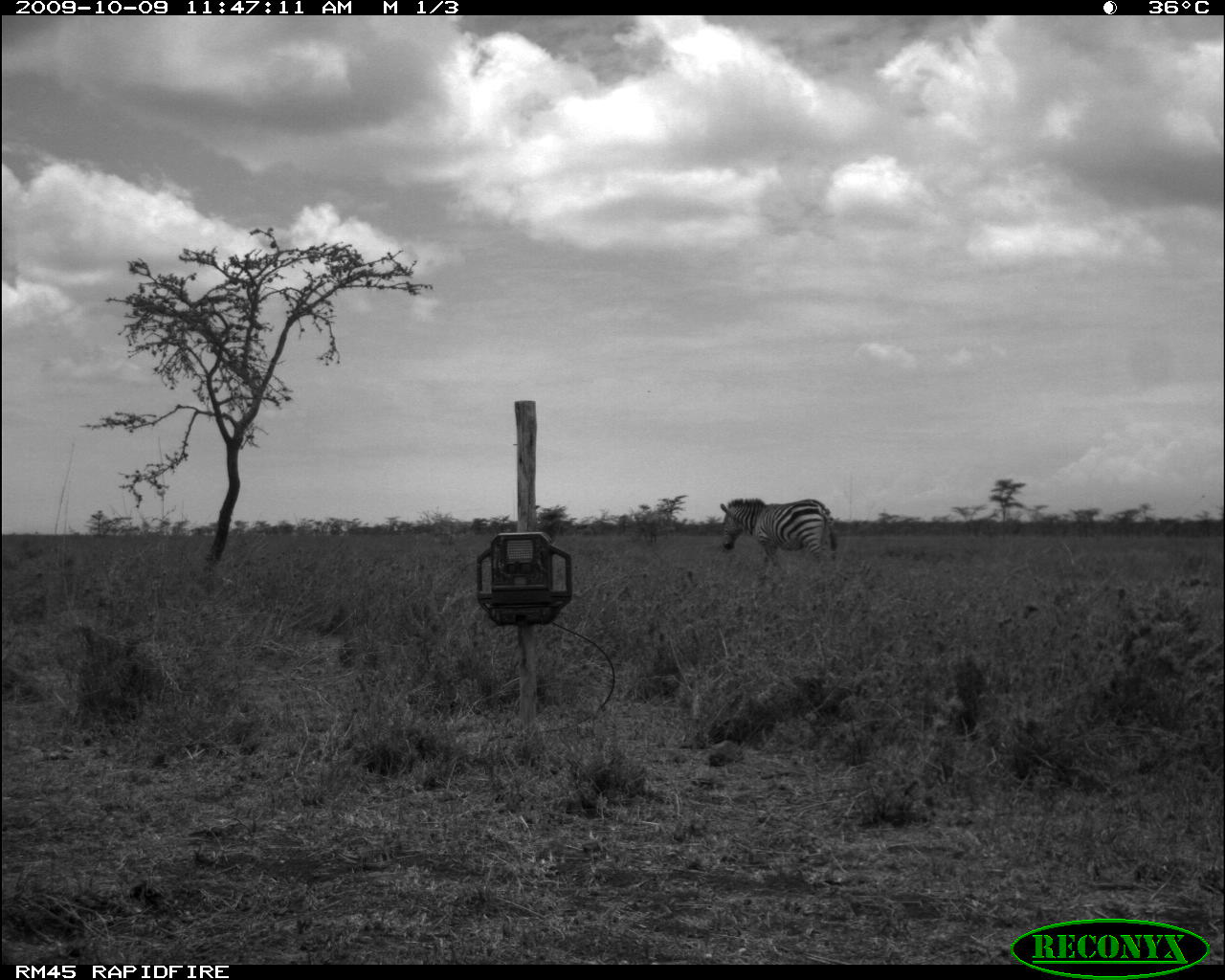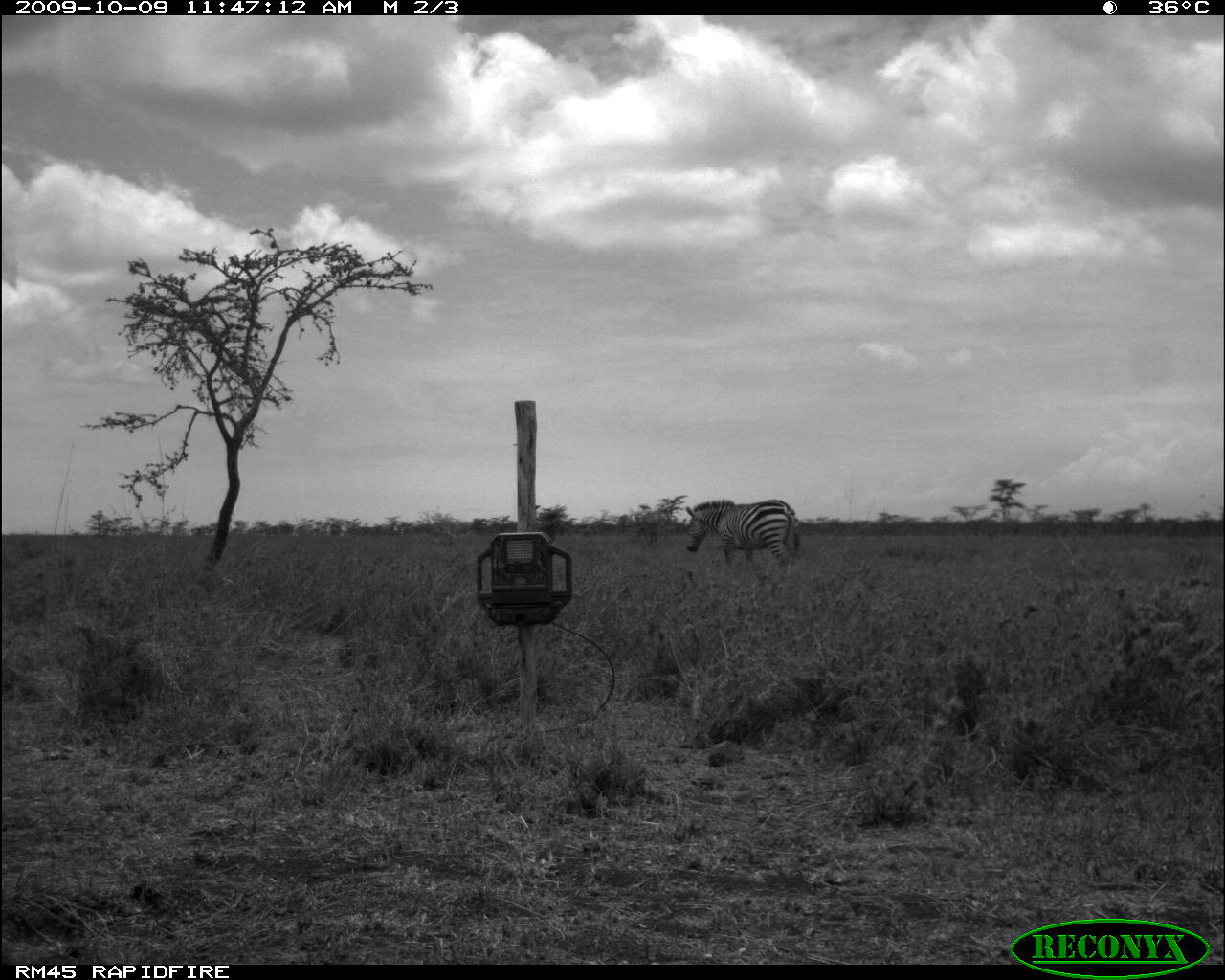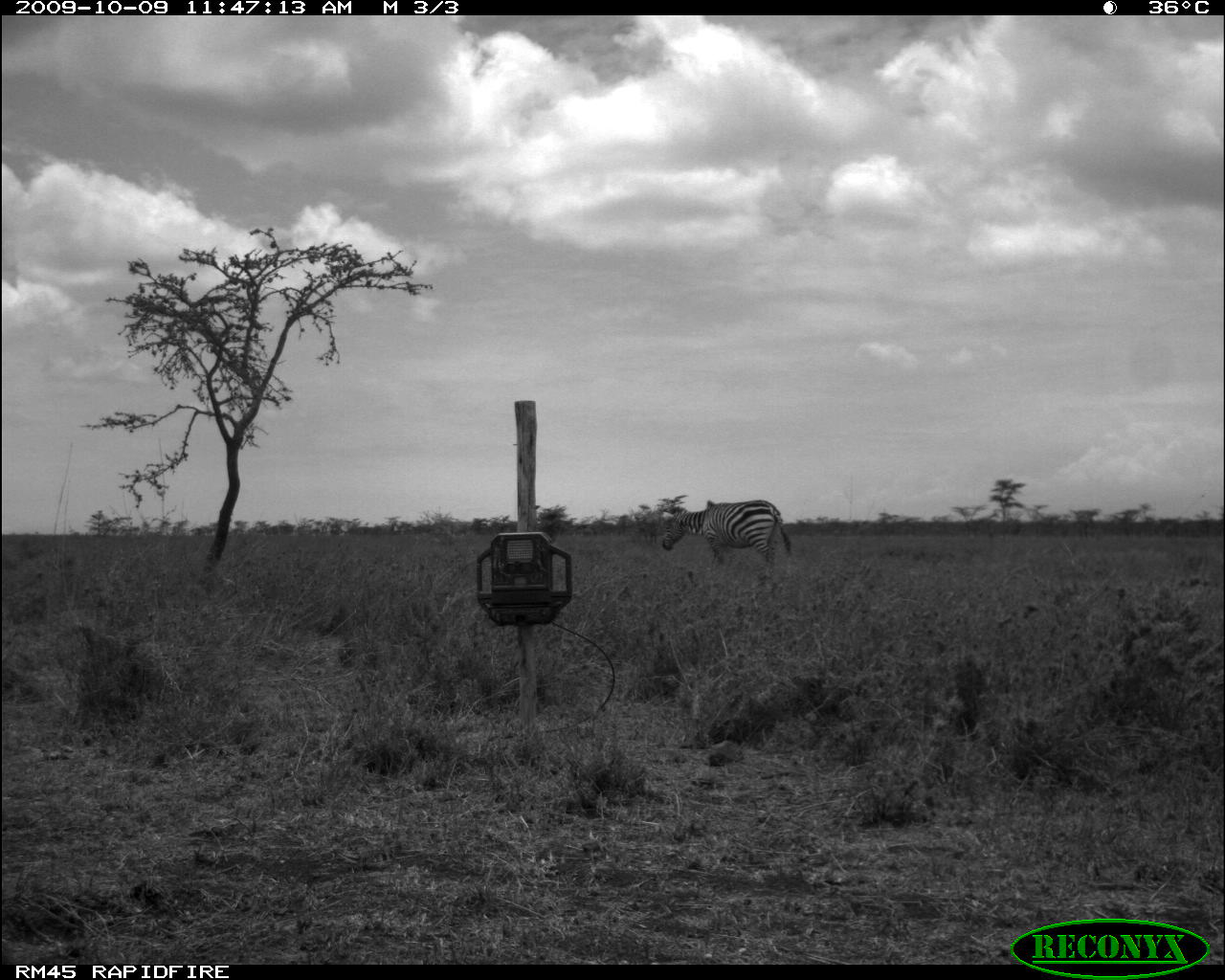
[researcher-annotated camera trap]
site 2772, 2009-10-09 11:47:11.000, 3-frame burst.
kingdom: Animalia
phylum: Chordata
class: Mammalia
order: Perissodactyla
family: Equidae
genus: Equus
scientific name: Equus quagga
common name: plains zebra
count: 1